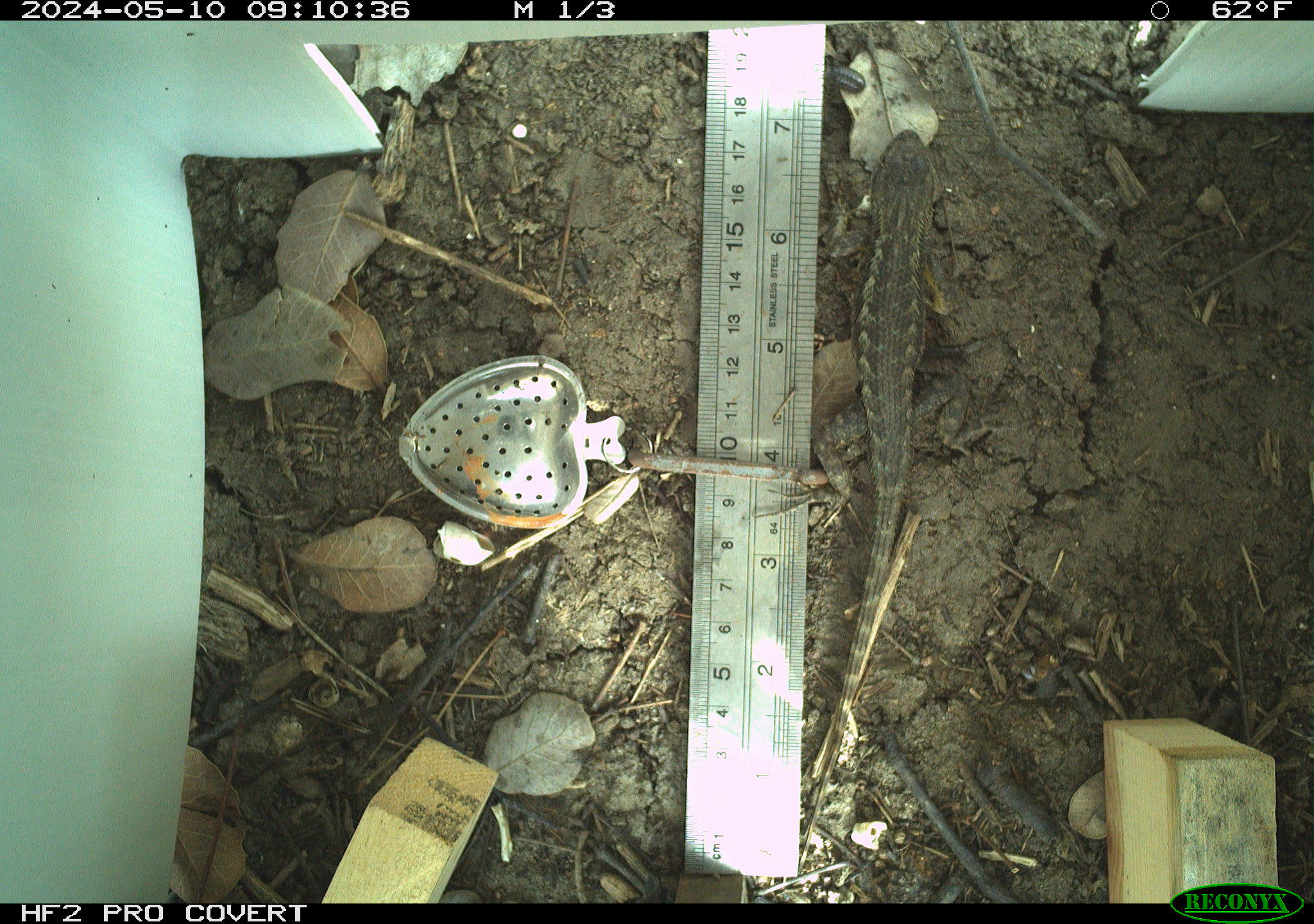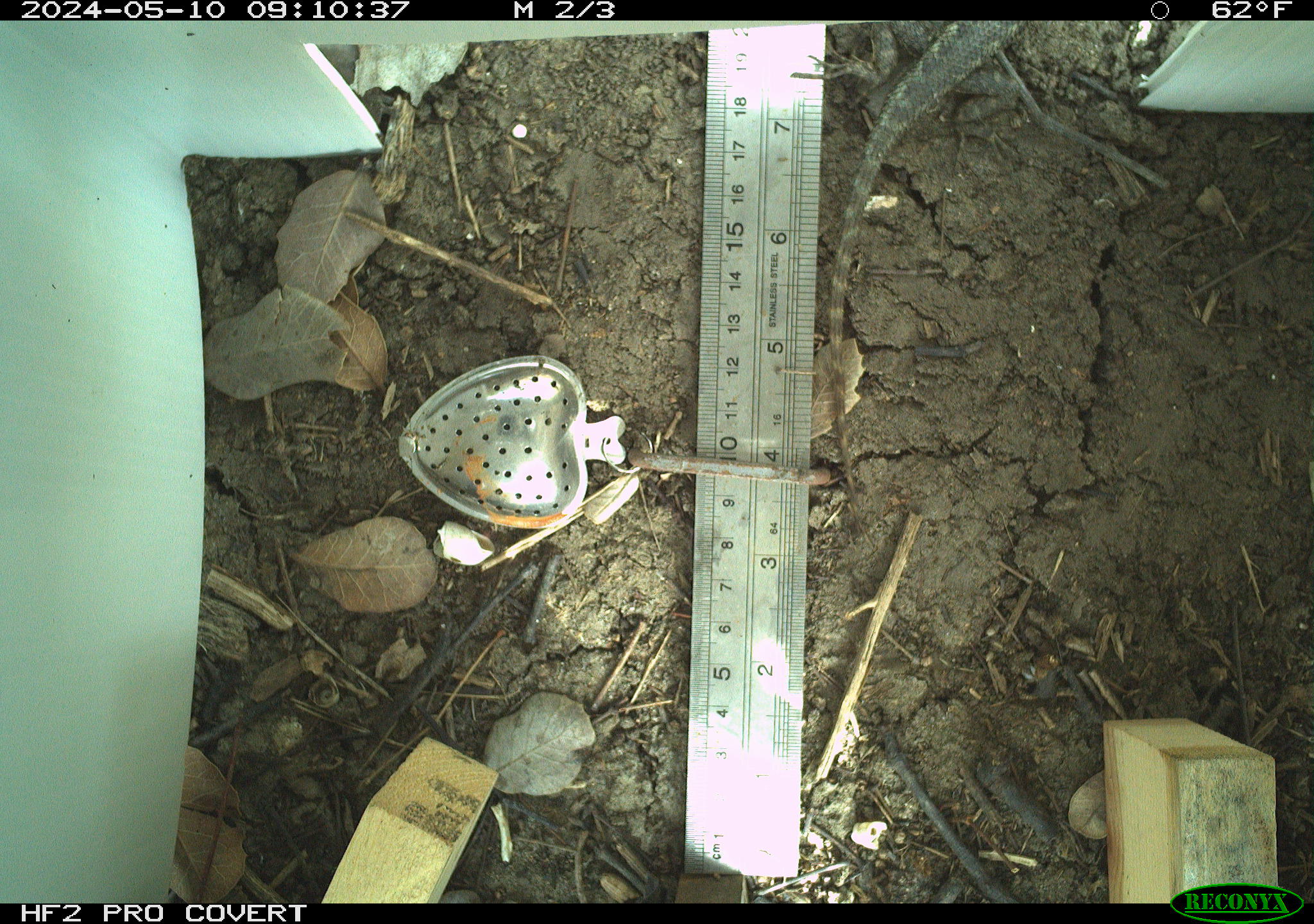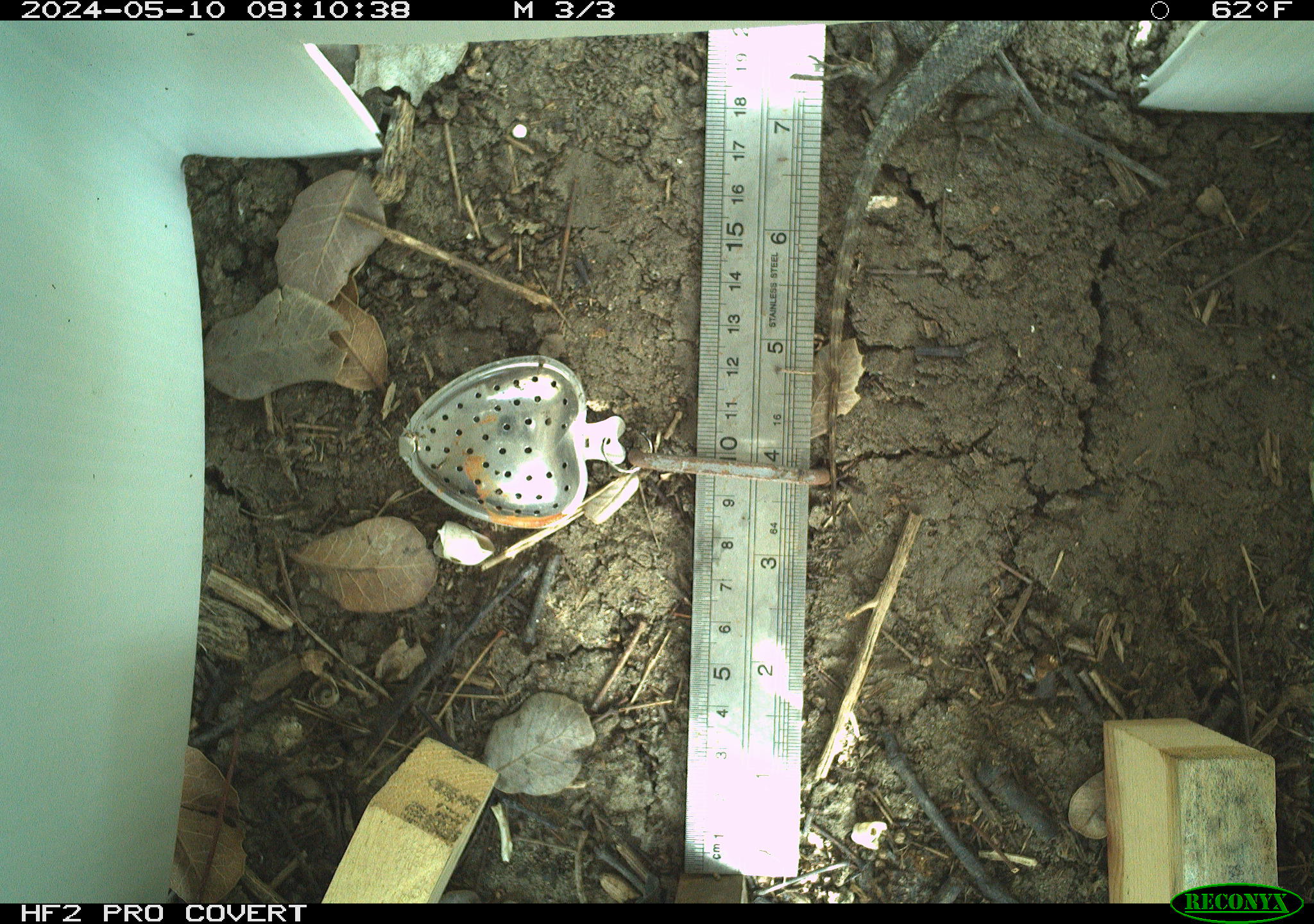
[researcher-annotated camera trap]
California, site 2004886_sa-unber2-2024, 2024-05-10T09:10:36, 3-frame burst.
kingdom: Animalia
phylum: Chordata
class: Reptilia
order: Squamata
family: Phrynosomatidae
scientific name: Phrynosomatidae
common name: phrynosomatid lizards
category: phrynosomatidae family